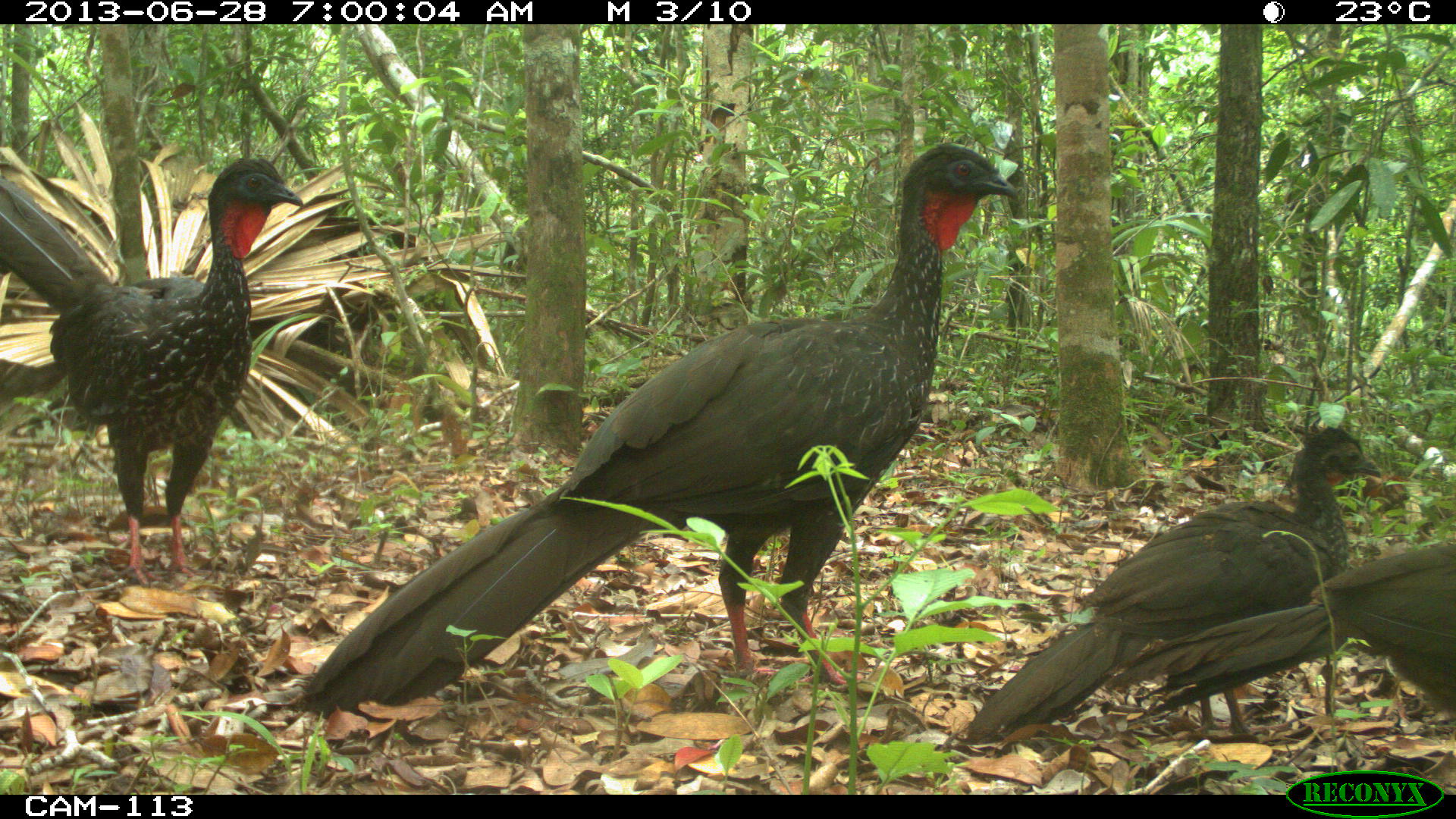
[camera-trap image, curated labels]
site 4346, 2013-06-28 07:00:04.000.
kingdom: Animalia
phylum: Chordata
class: Aves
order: Galliformes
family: Cracidae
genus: Penelope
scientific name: Penelope purpurascens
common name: crested guan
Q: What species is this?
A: Penelope purpurascens (crested guan).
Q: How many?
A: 4.